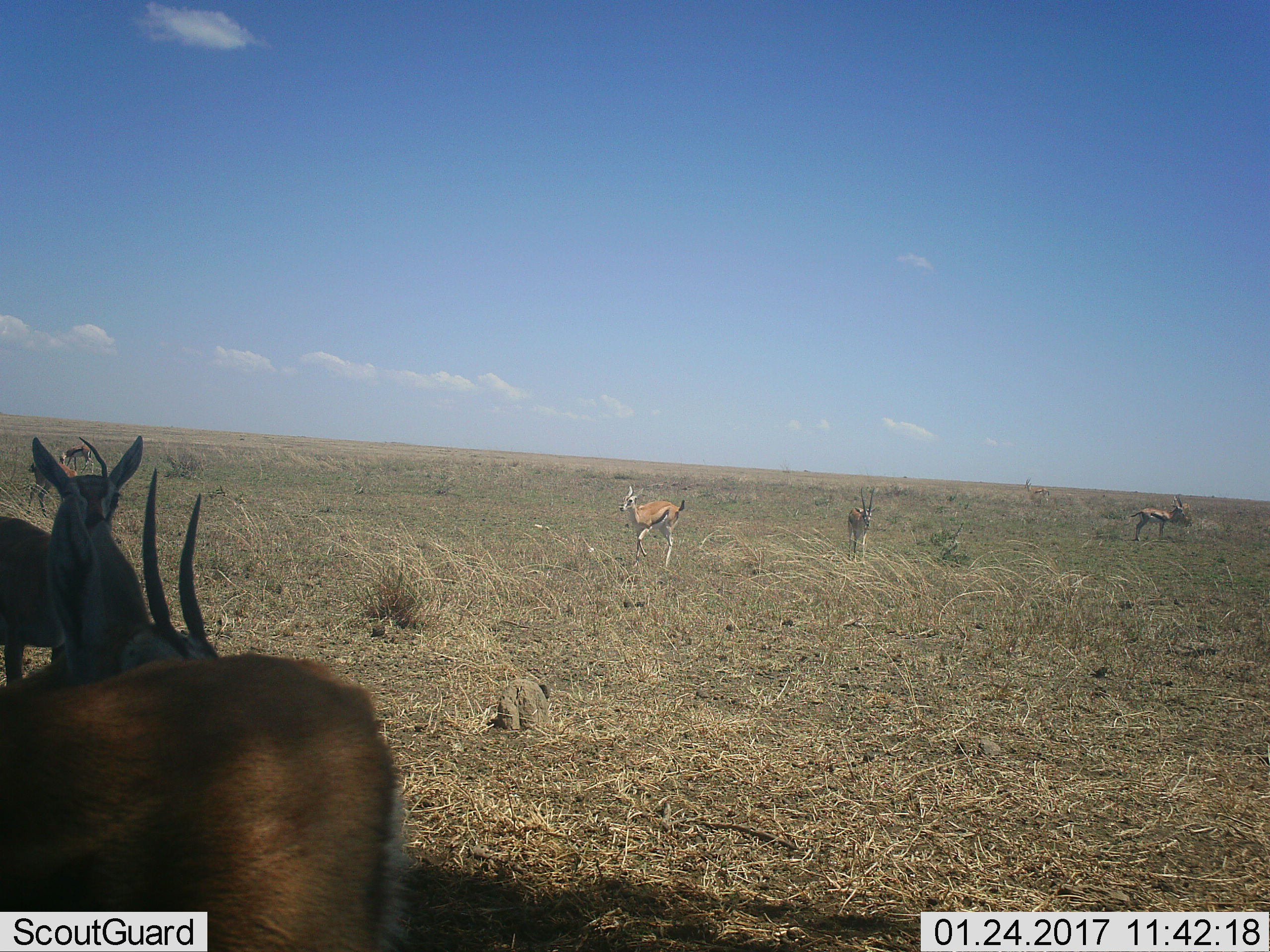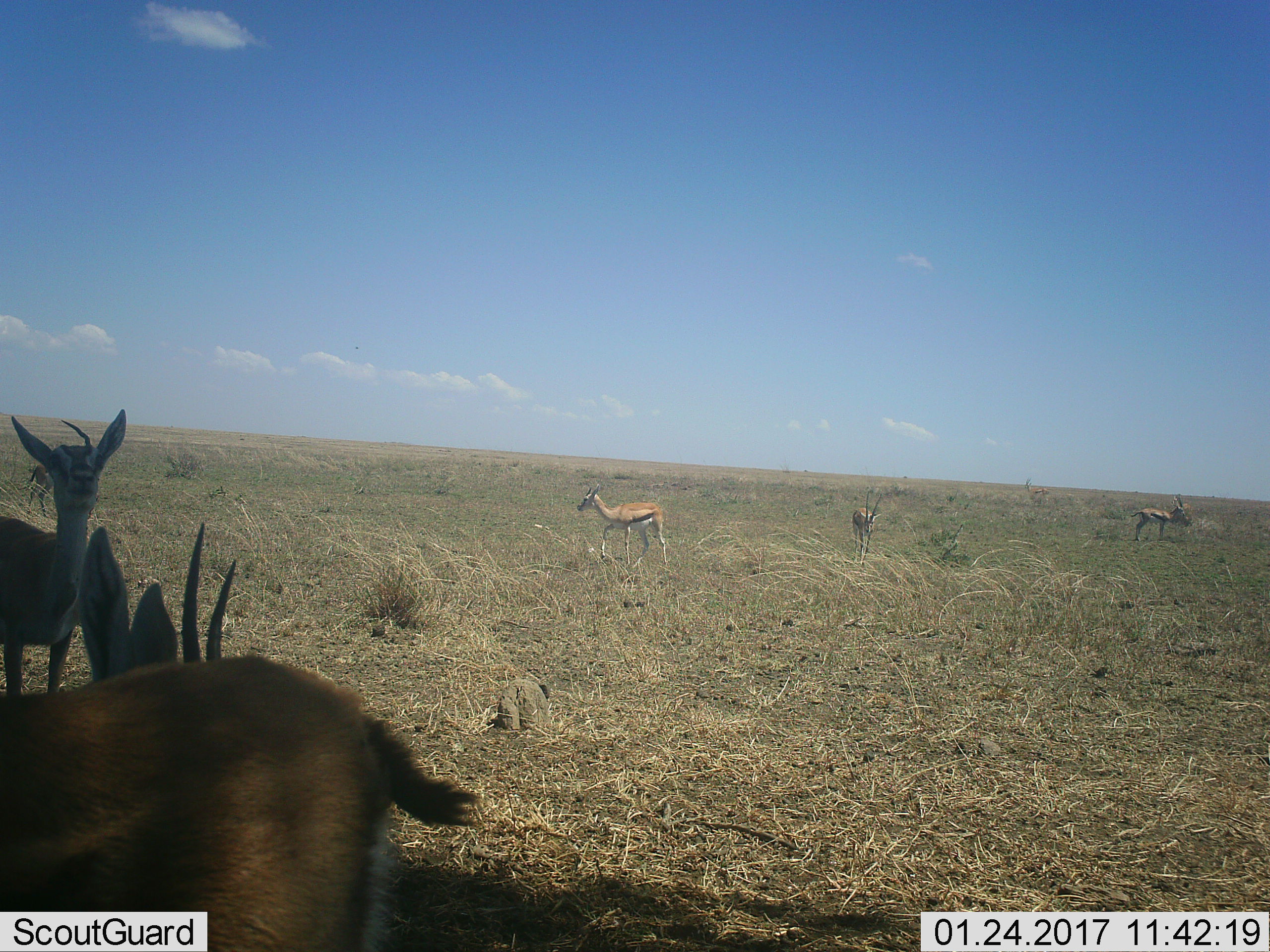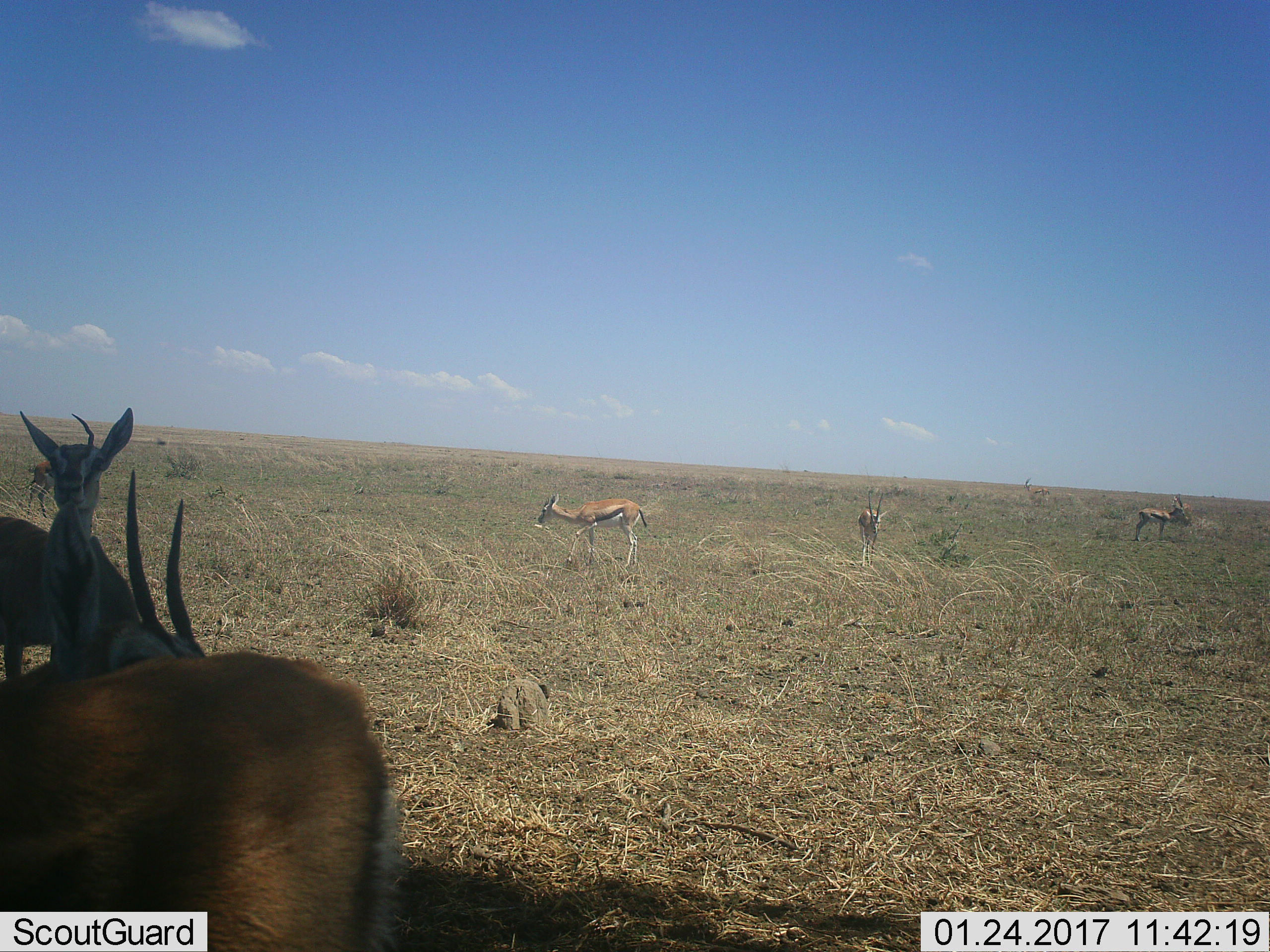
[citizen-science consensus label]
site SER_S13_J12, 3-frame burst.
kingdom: Animalia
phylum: Chordata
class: Mammalia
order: Artiodactyla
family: Bovidae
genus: Eudorcas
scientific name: Eudorcas thomsonii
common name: thomson's gazelle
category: gazellethomsons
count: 7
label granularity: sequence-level